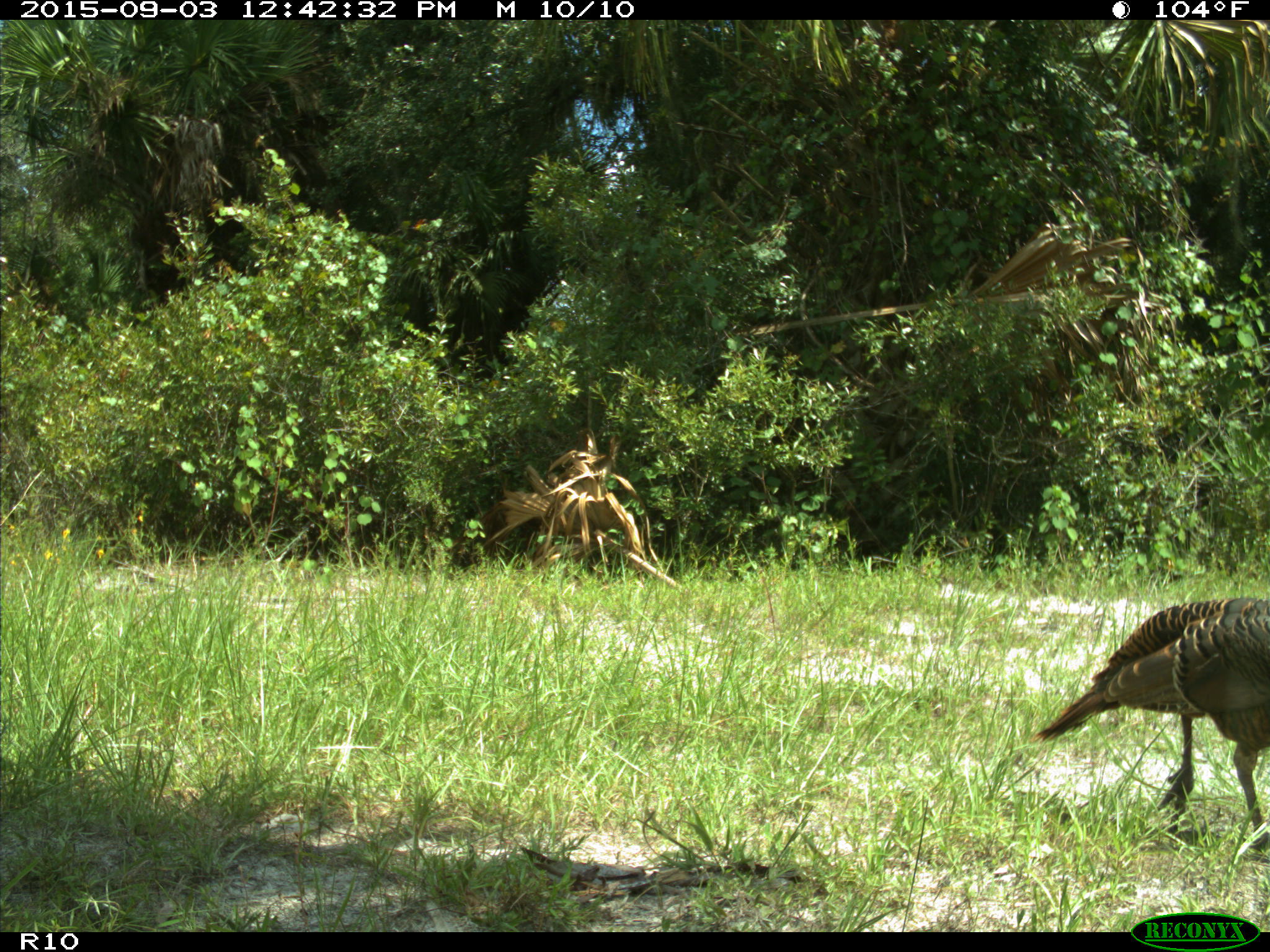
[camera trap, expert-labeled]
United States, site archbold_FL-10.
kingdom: Animalia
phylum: Chordata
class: Aves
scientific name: Aves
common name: birds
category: unidentified bird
Unidentified bird (birds) (Aves).